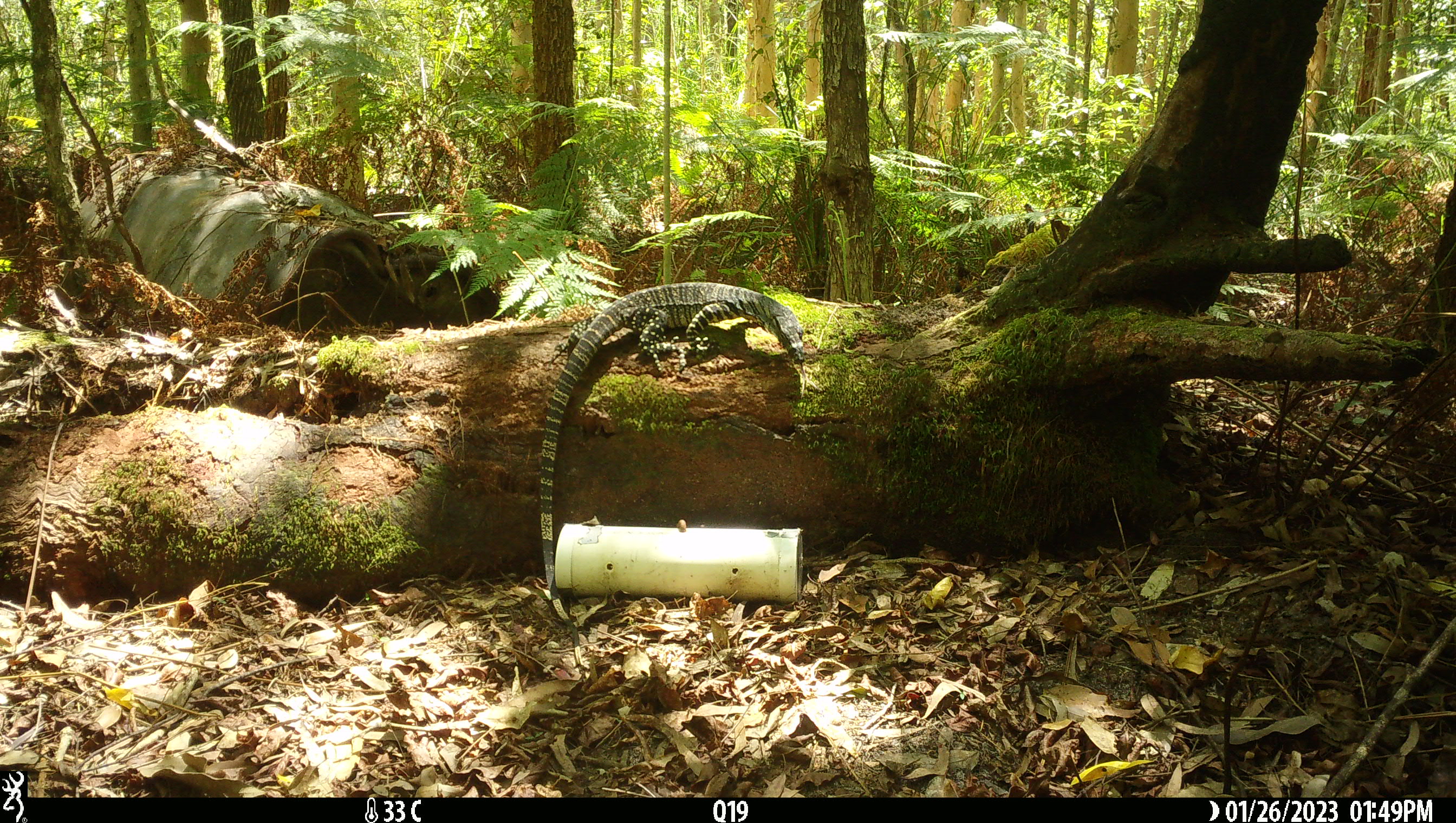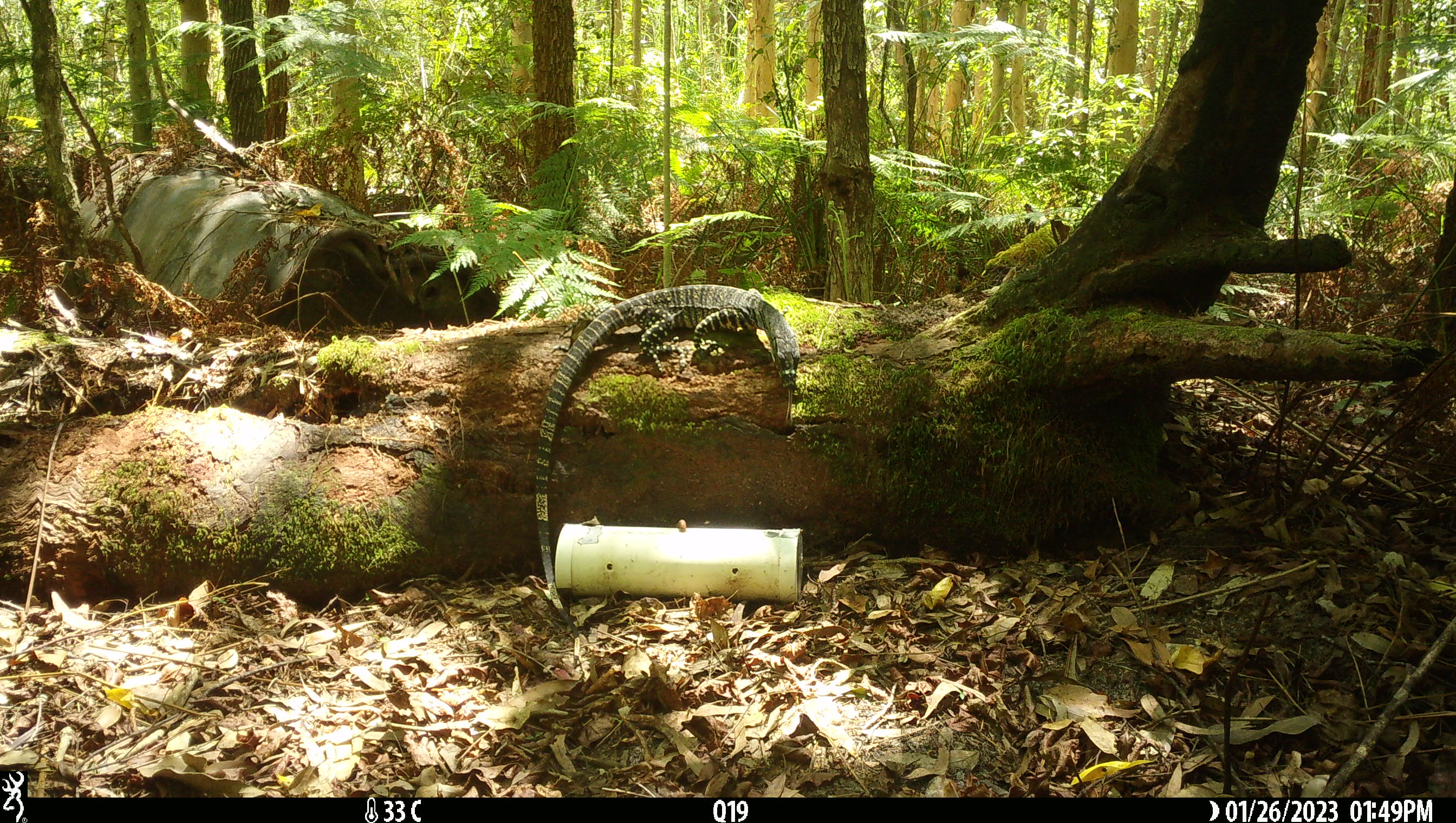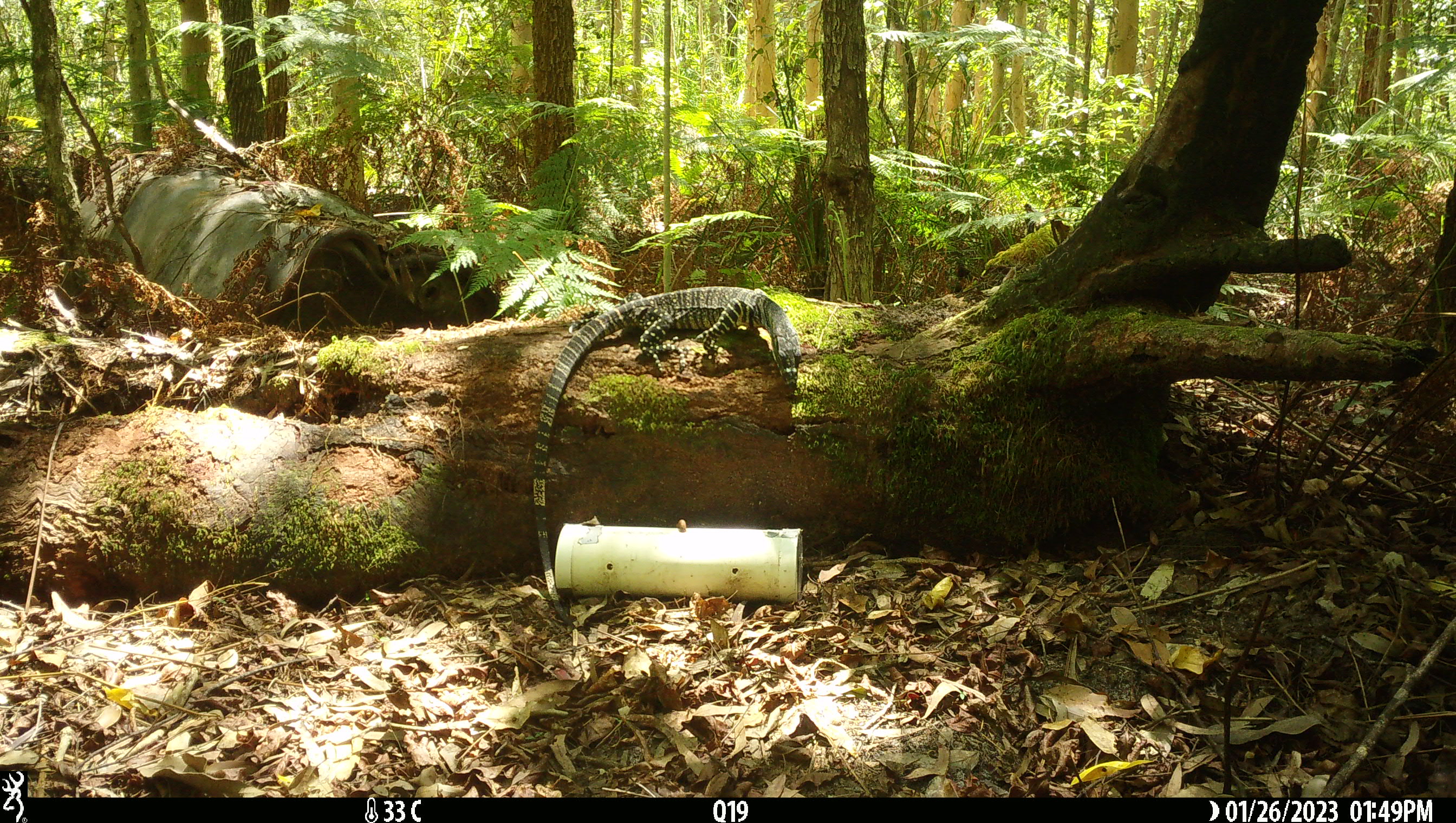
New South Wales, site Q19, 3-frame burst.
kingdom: Animalia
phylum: Chordata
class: Reptilia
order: Squamata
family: Varanidae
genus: Varanus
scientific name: Varanus varius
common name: lace monitor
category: goanna